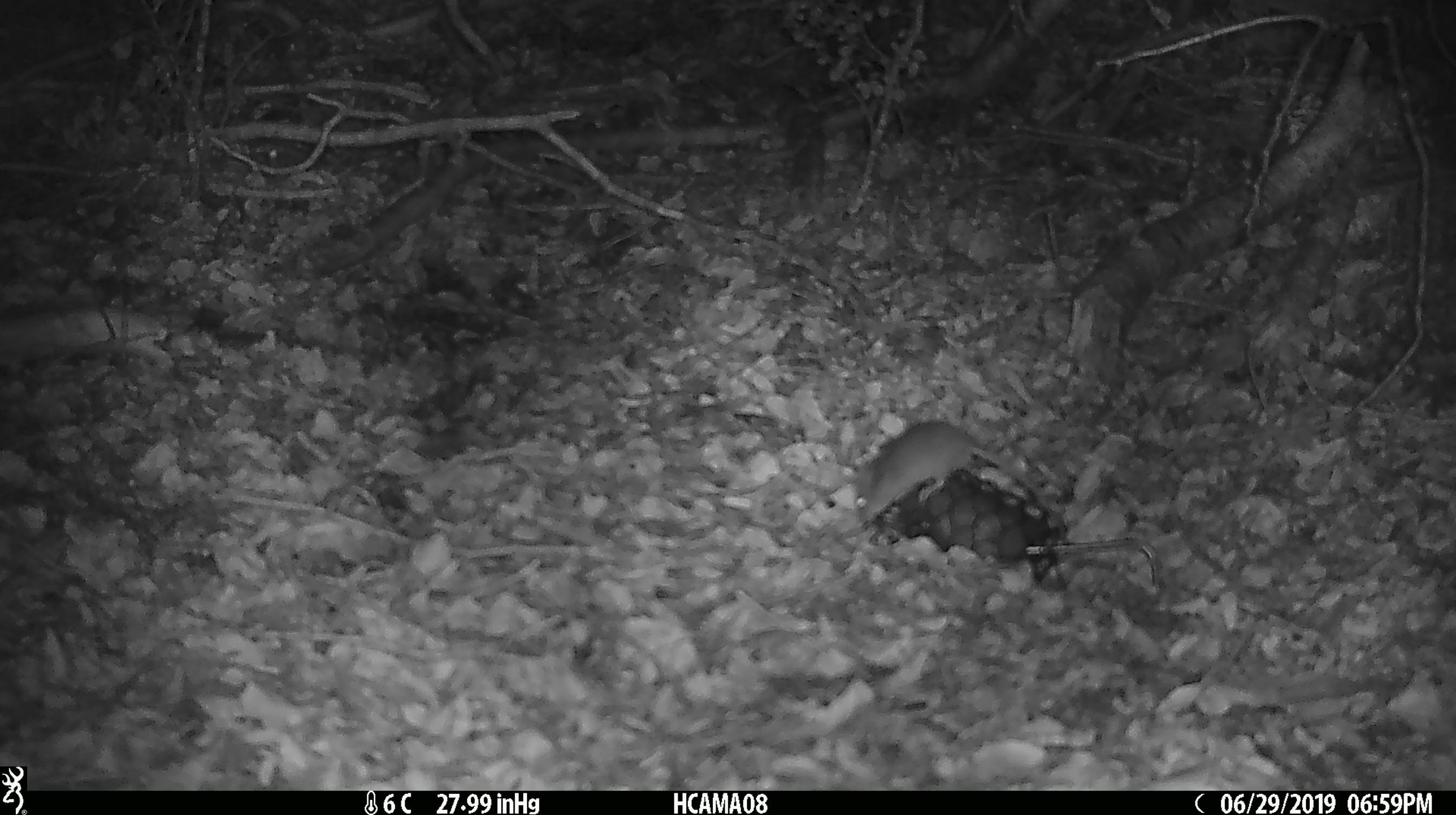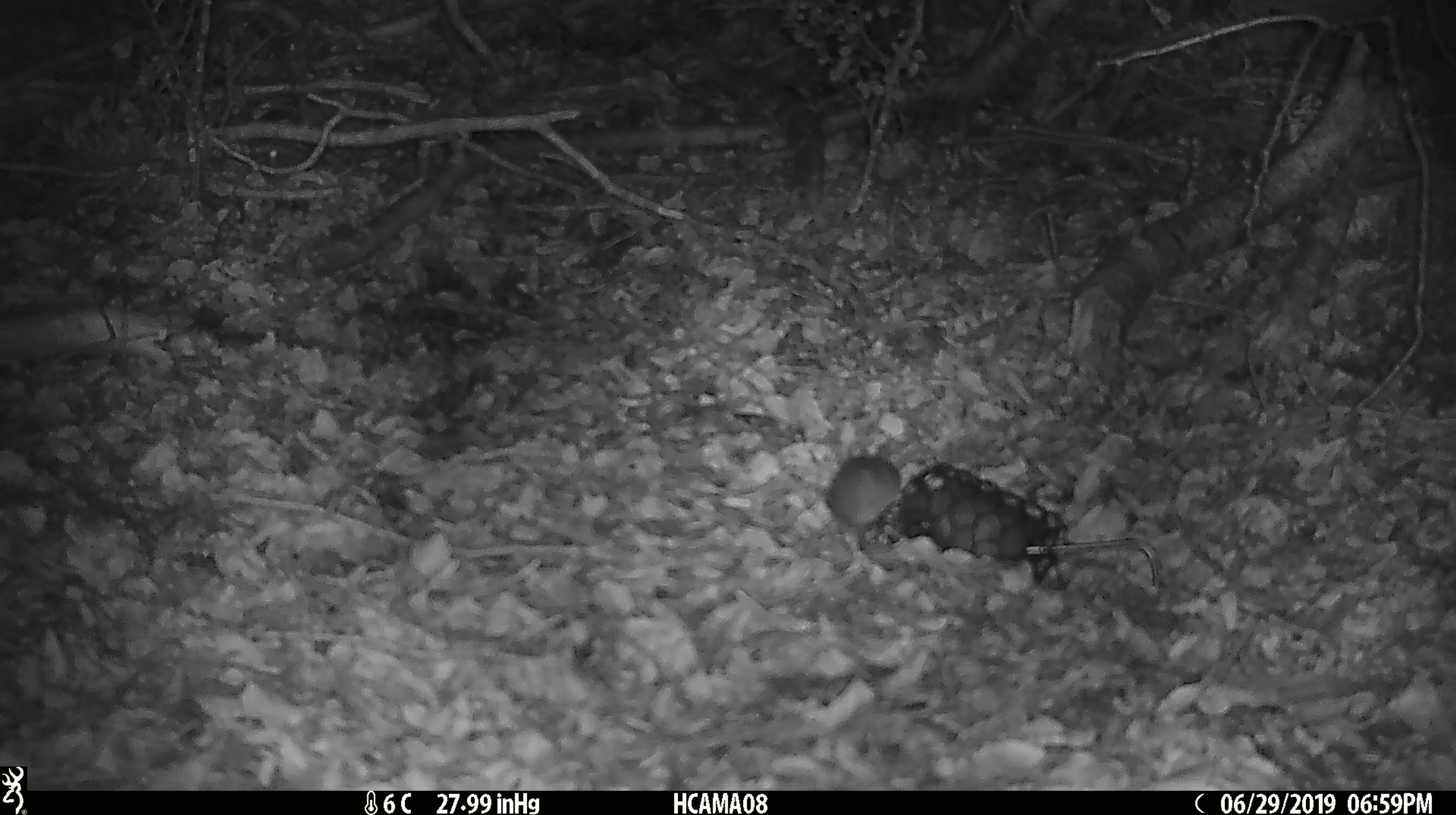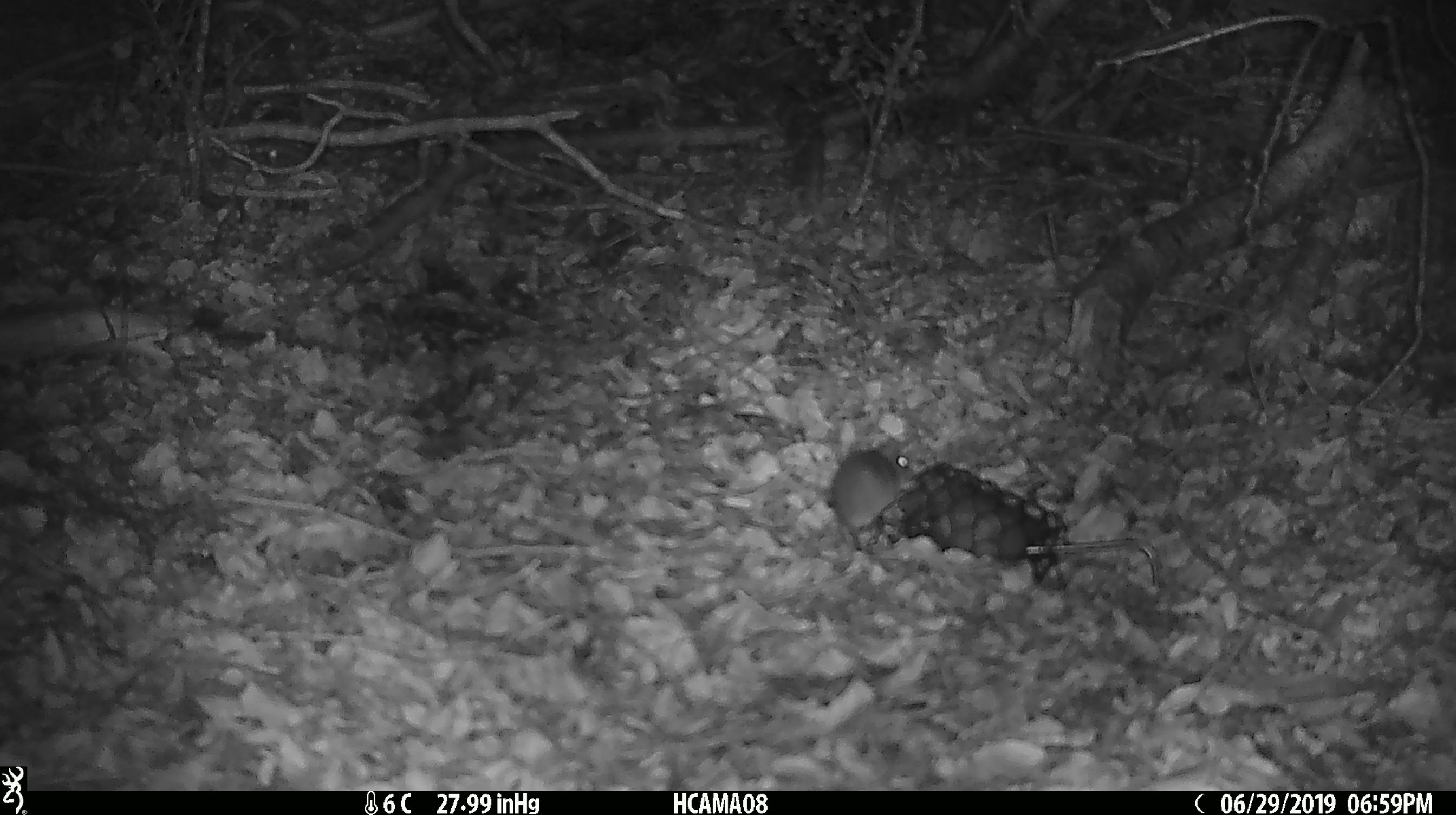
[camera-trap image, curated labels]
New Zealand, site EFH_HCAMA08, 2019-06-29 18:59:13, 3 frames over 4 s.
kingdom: Animalia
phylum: Chordata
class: Mammalia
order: Rodentia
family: Muridae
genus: Mus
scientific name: Mus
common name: mouse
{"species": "mouse (Mus)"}